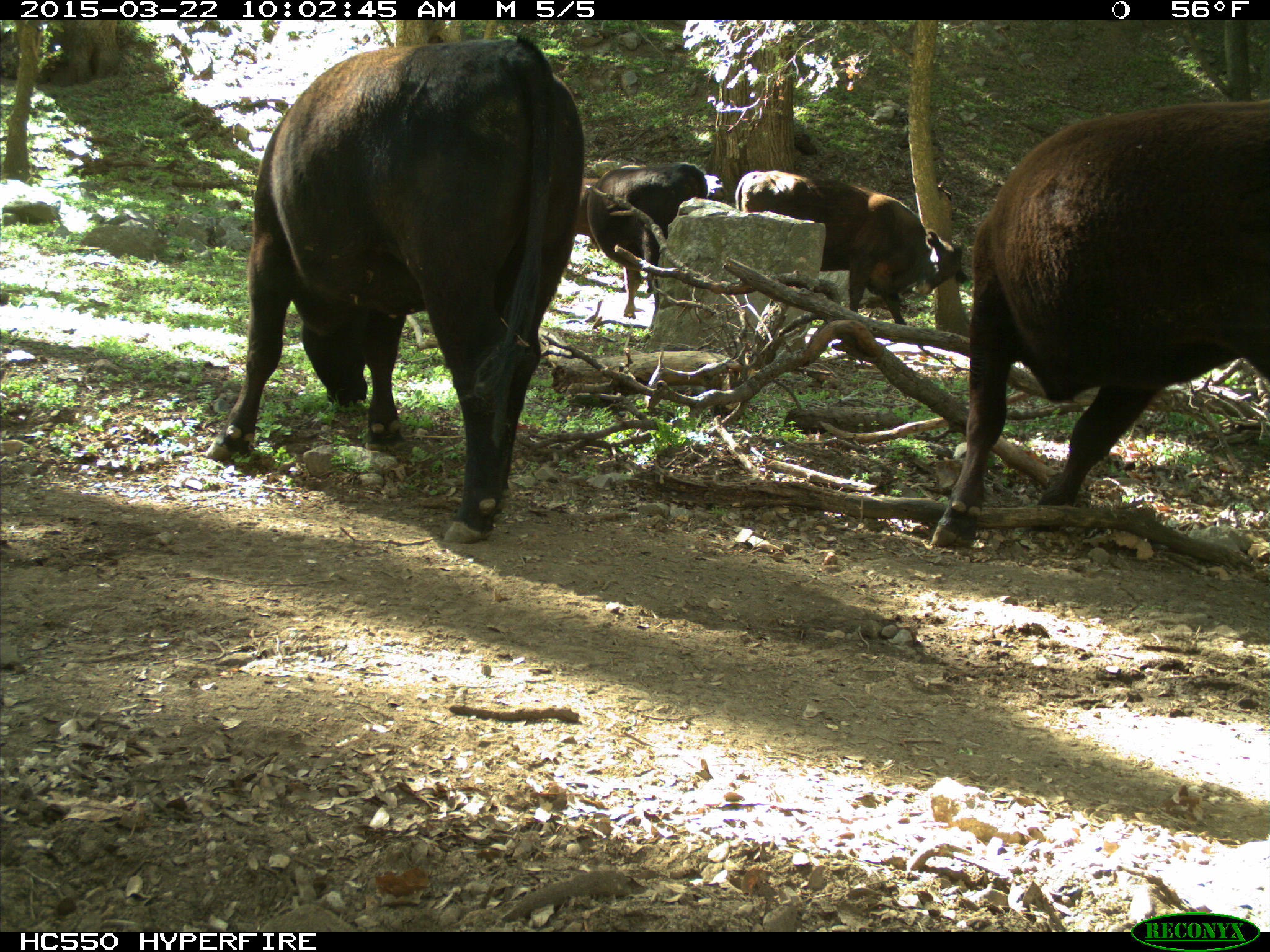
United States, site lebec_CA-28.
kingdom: Animalia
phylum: Chordata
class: Mammalia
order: Artiodactyla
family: Bovidae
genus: Bos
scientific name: Bos taurus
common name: domestic cow